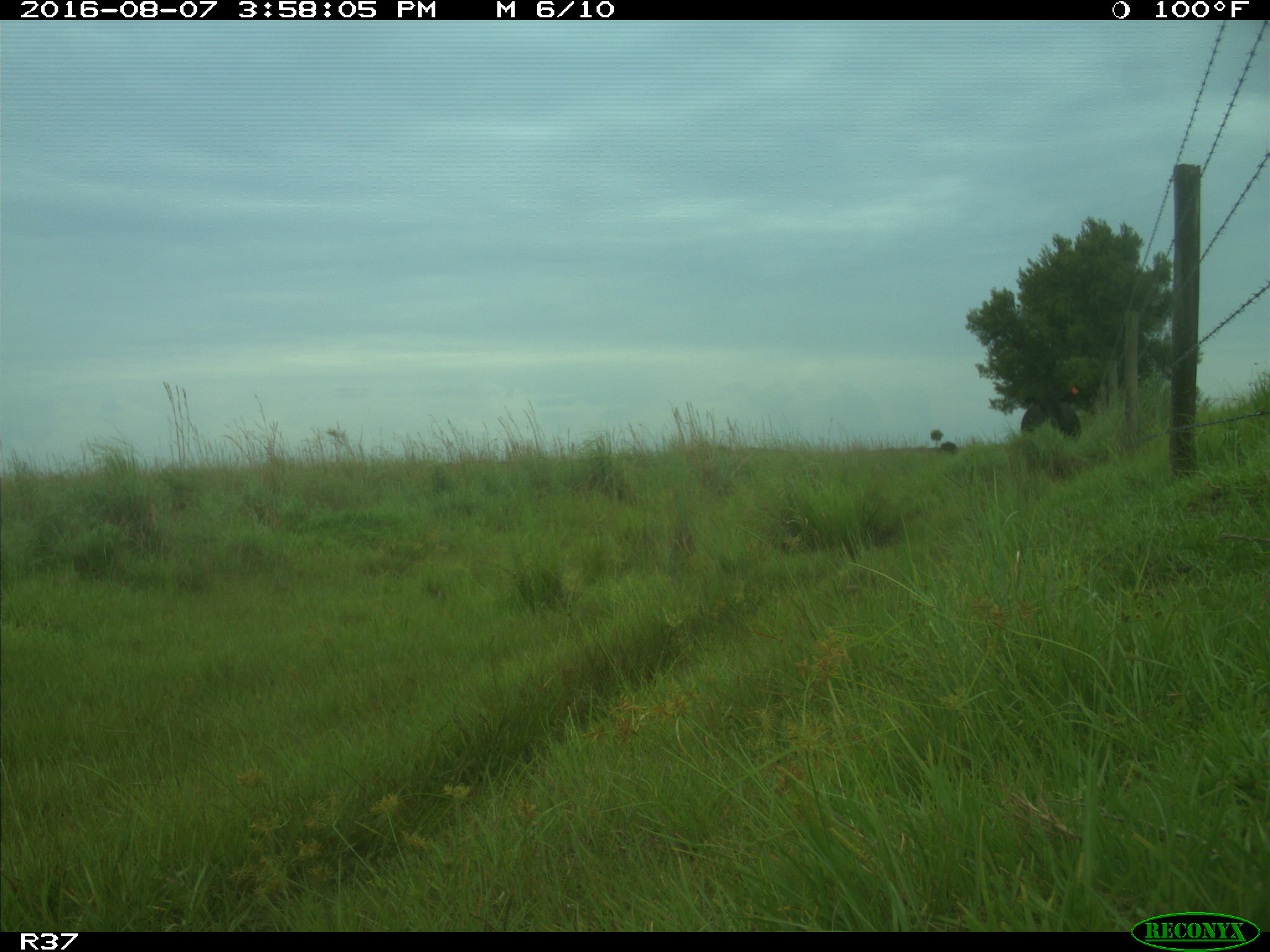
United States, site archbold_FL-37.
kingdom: Animalia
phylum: Chordata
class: Mammalia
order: Artiodactyla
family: Bovidae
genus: Bos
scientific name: Bos taurus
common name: domestic cow